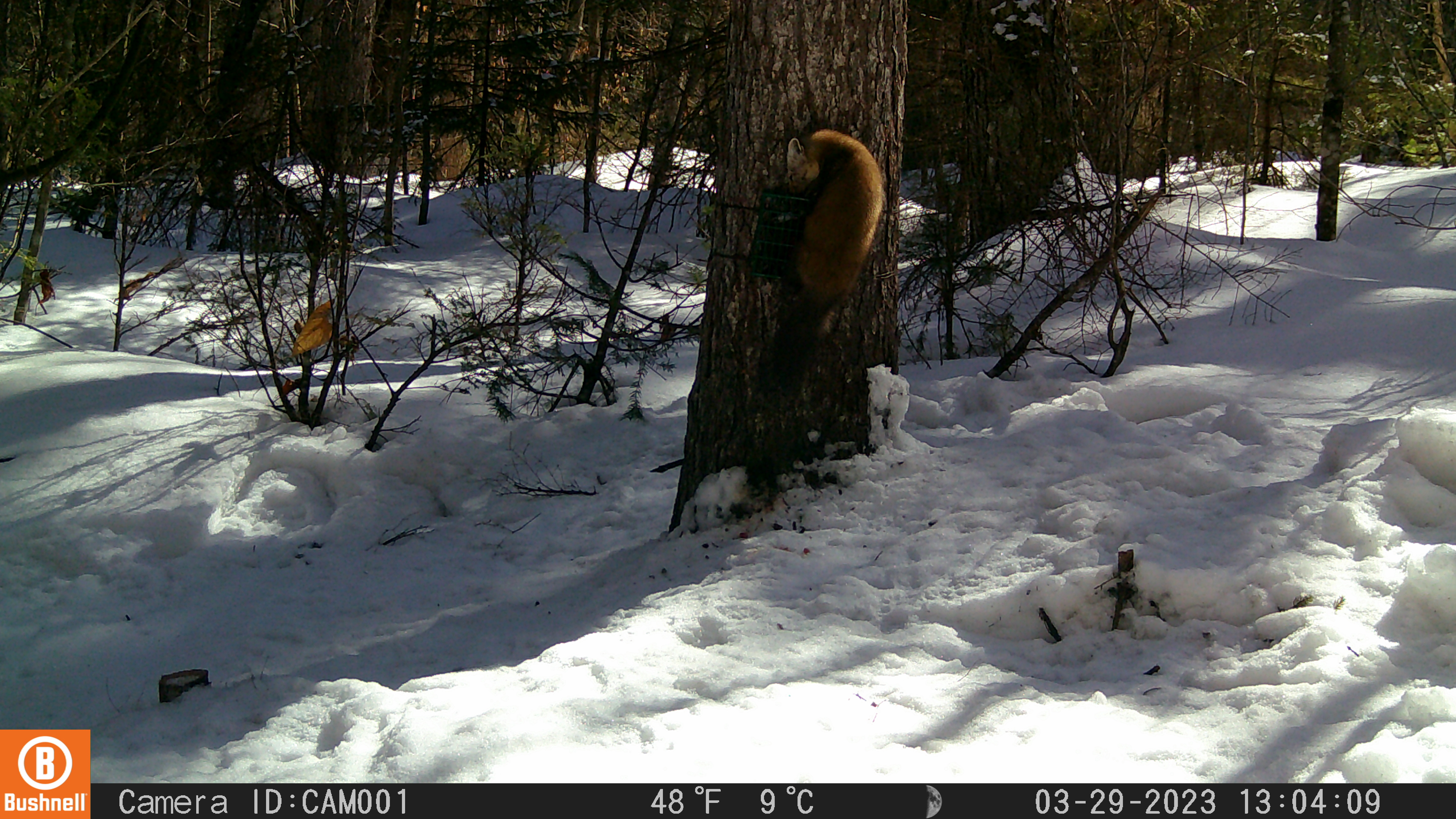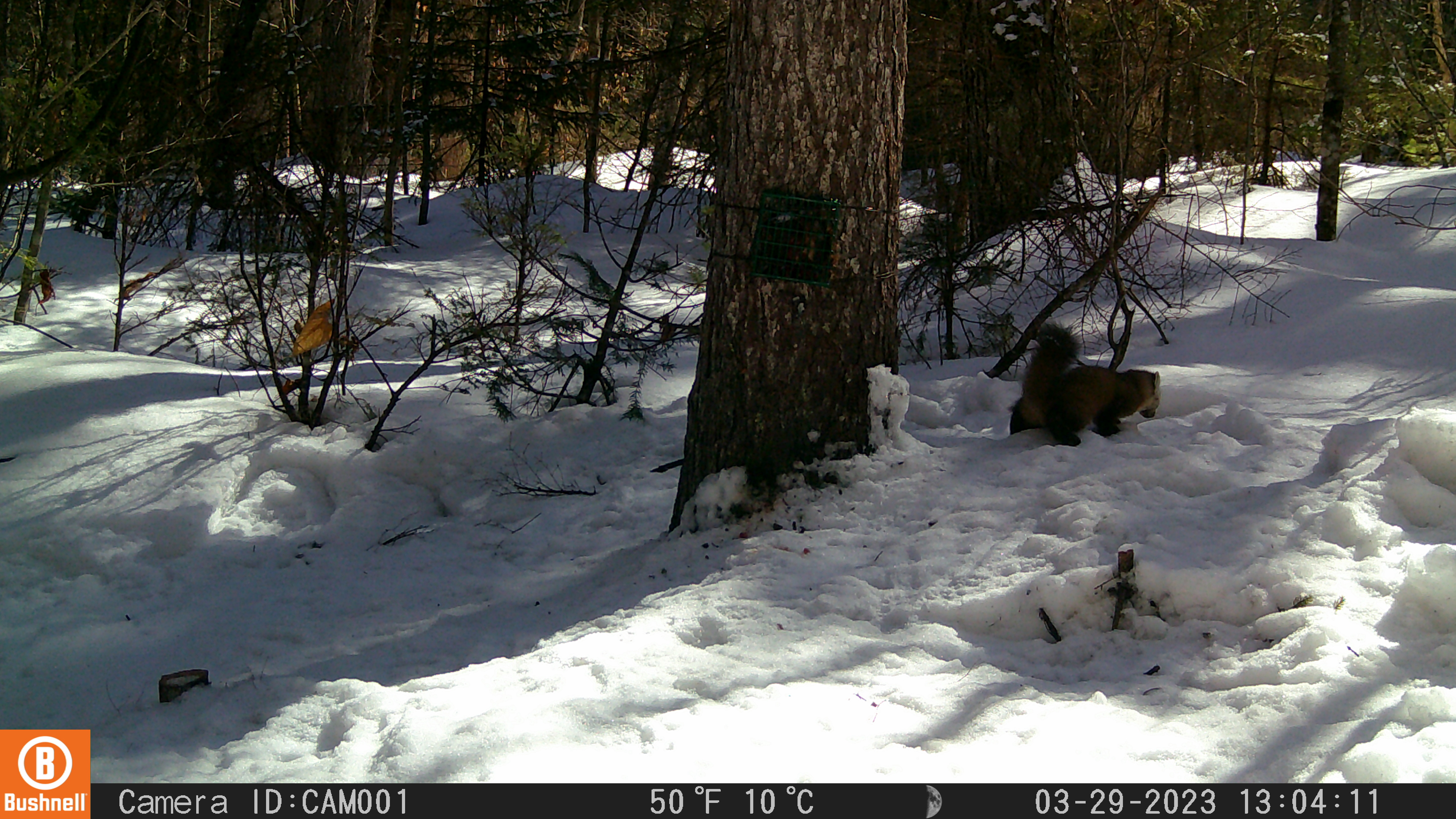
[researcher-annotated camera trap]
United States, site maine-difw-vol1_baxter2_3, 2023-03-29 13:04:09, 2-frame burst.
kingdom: Animalia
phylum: Chordata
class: Mammalia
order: Carnivora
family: Mustelidae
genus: Martes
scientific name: Martes americana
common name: american marten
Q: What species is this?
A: American marten (Martes americana).